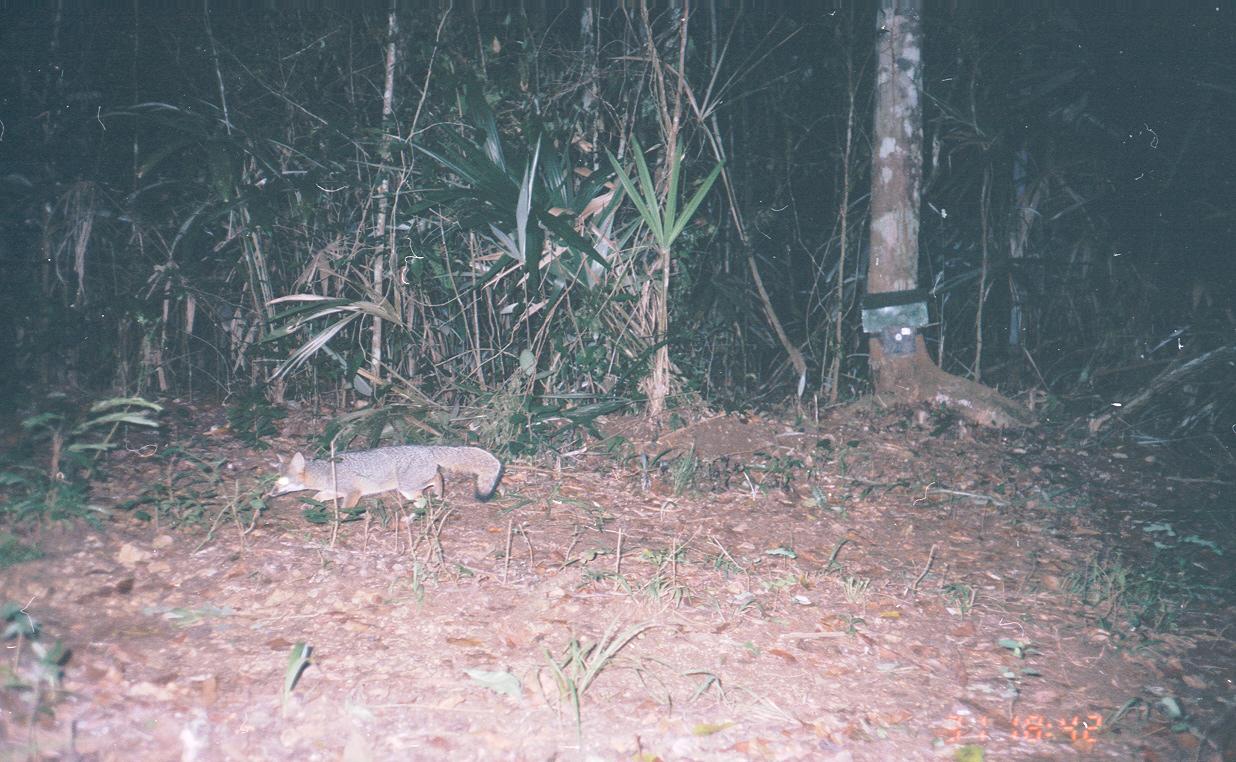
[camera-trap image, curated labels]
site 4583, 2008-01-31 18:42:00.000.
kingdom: Animalia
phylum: Chordata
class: Mammalia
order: Carnivora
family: Canidae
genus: Urocyon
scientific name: Urocyon cinereoargenteus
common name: gray fox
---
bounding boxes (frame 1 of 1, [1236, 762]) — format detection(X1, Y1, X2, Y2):
urocyon cinereoargenteus: detection(266, 443, 504, 524)